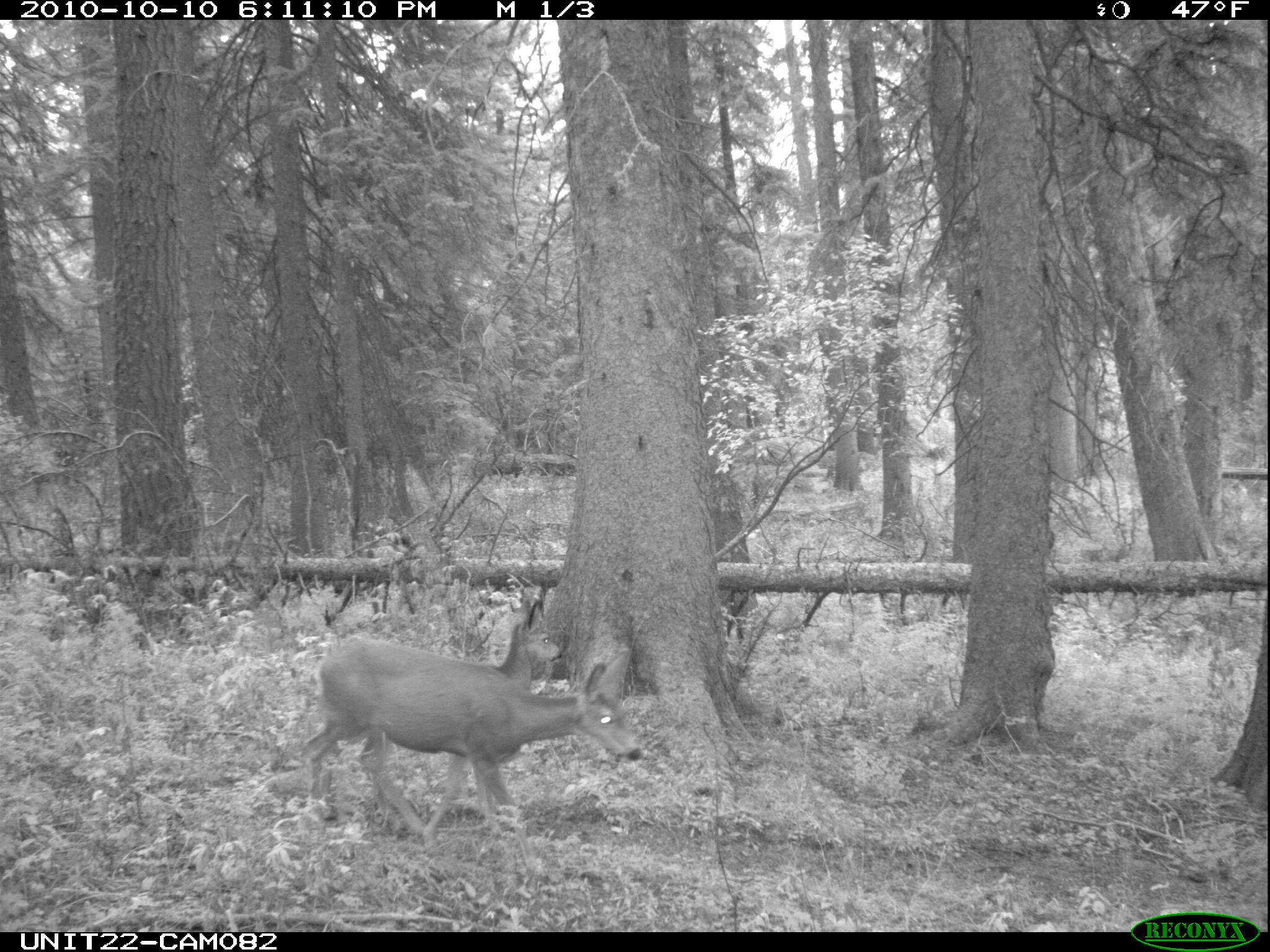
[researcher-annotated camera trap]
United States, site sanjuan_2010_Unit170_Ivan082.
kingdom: Animalia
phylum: Chordata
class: Mammalia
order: Artiodactyla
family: Cervidae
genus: Odocoileus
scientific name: Odocoileus hemionus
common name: mule deer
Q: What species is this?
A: Odocoileus hemionus (mule deer).